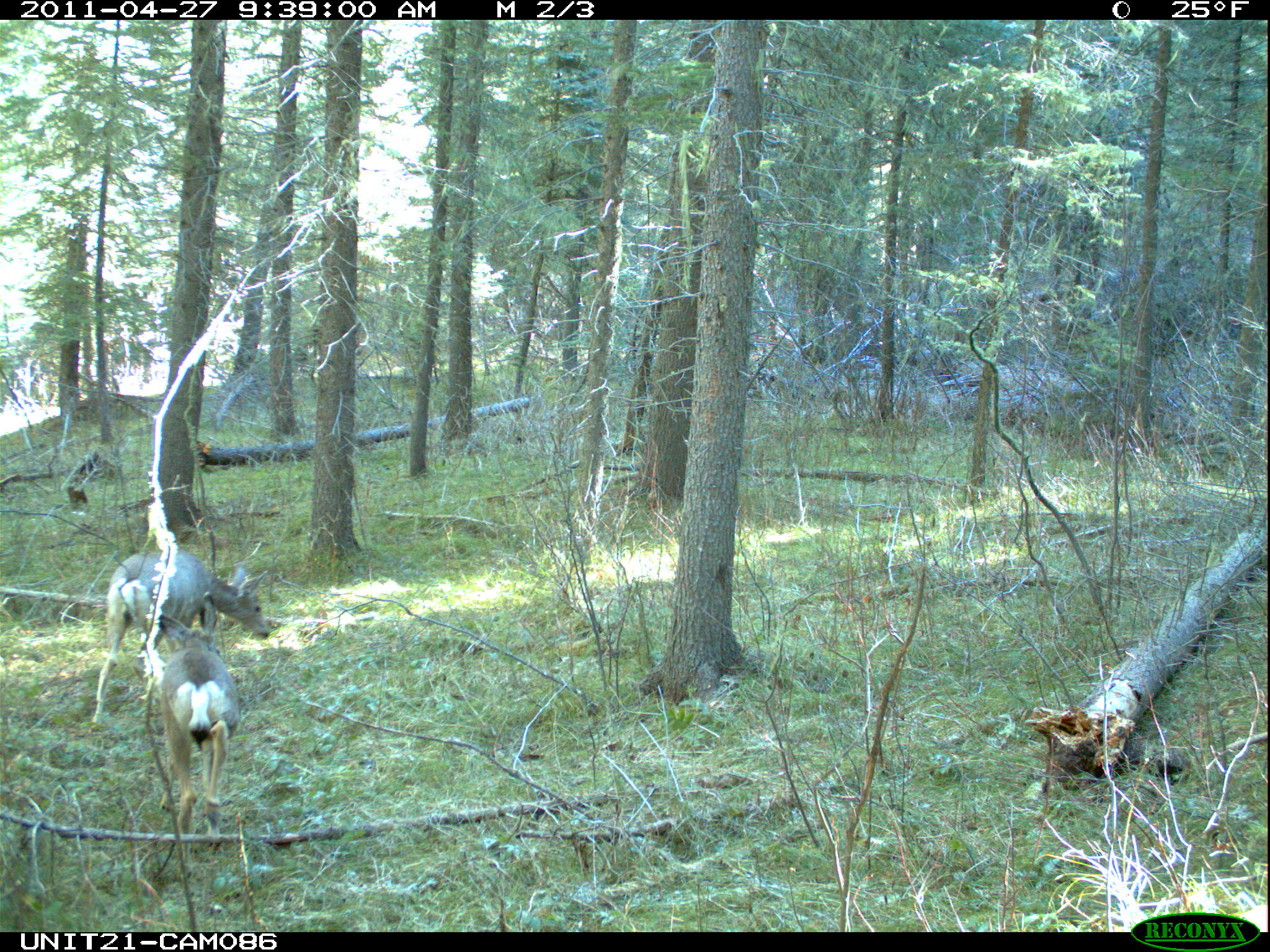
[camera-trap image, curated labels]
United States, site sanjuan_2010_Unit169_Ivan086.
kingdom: Animalia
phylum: Chordata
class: Mammalia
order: Artiodactyla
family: Cervidae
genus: Odocoileus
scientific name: Odocoileus hemionus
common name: mule deer